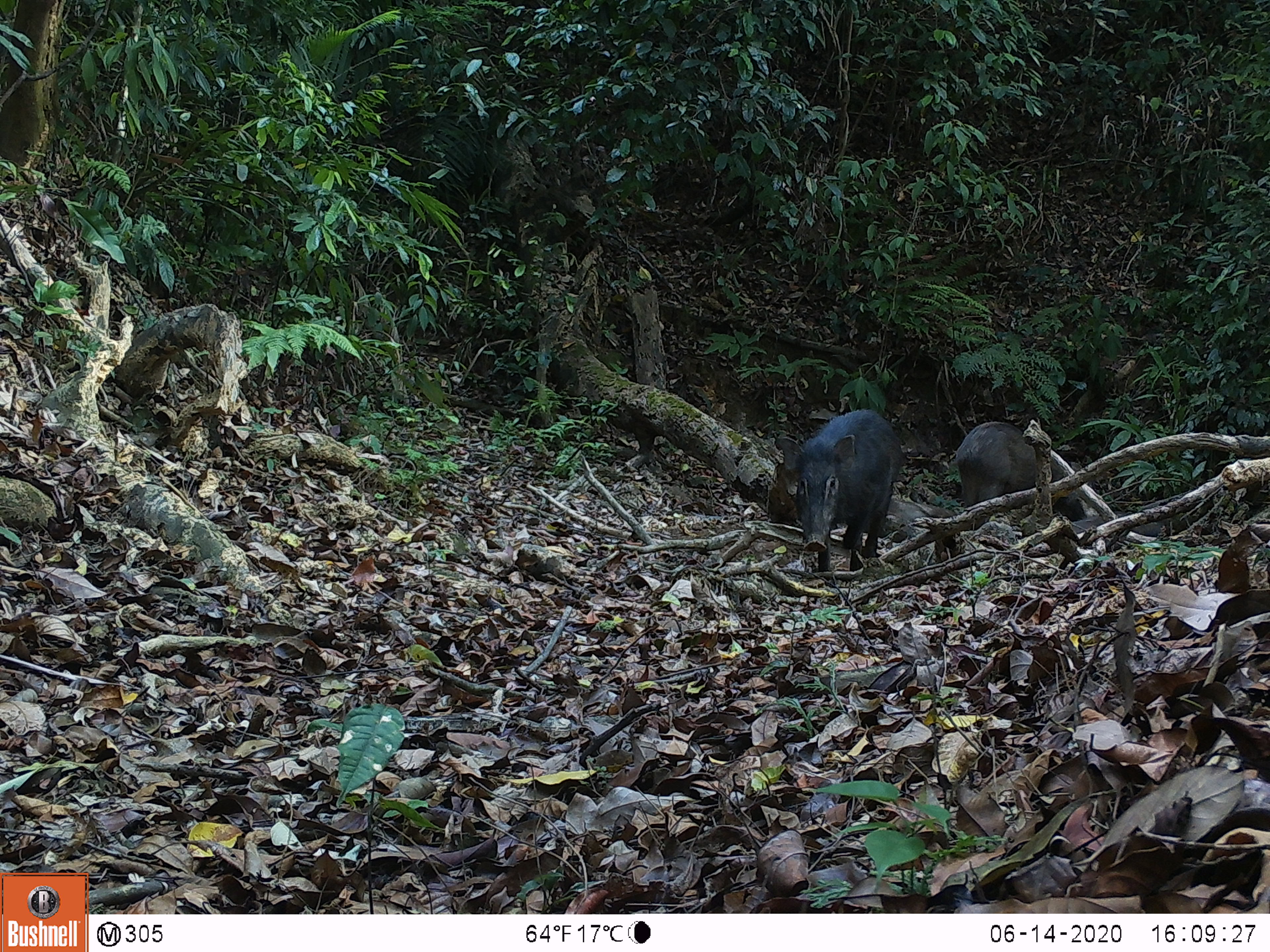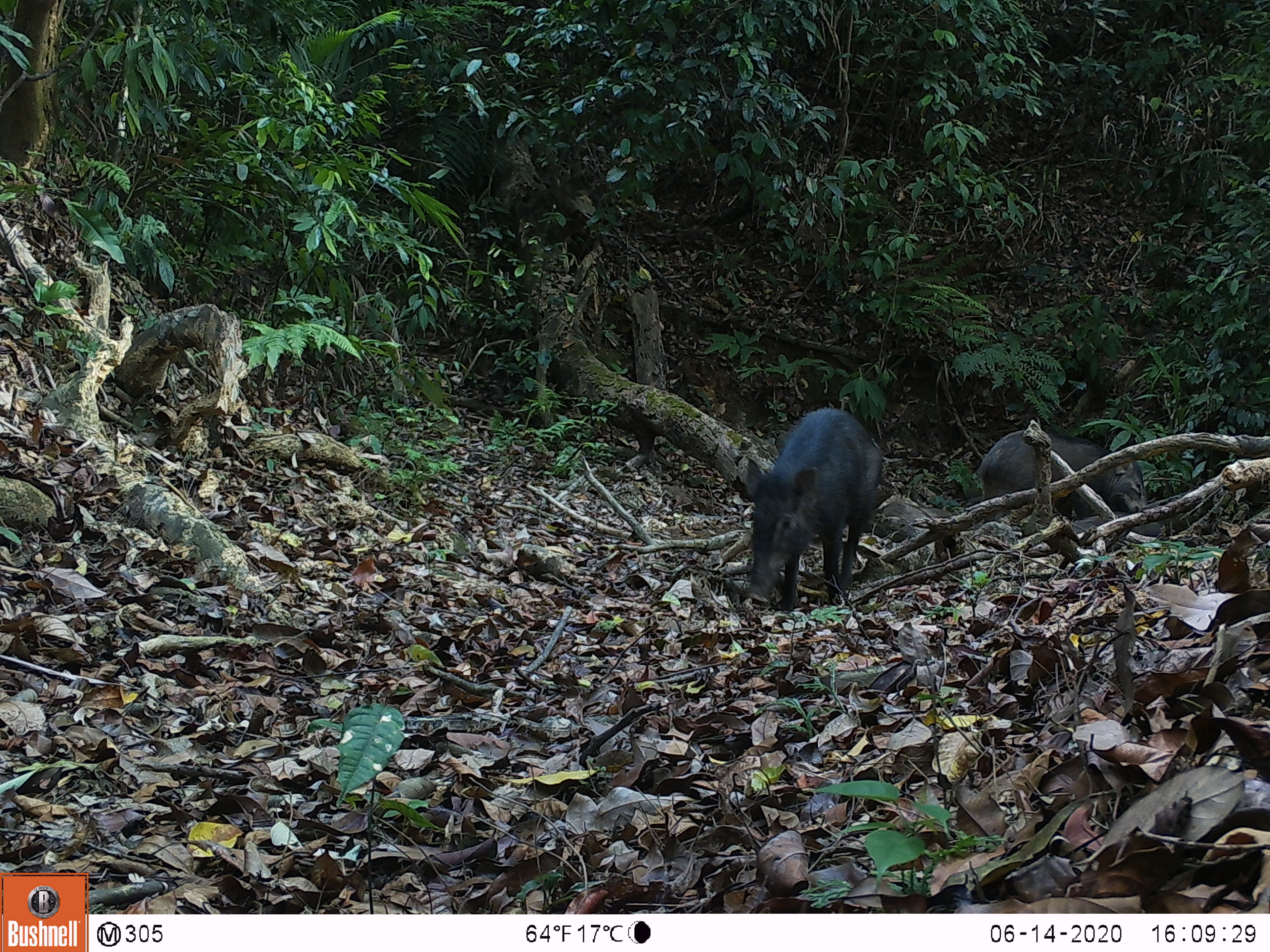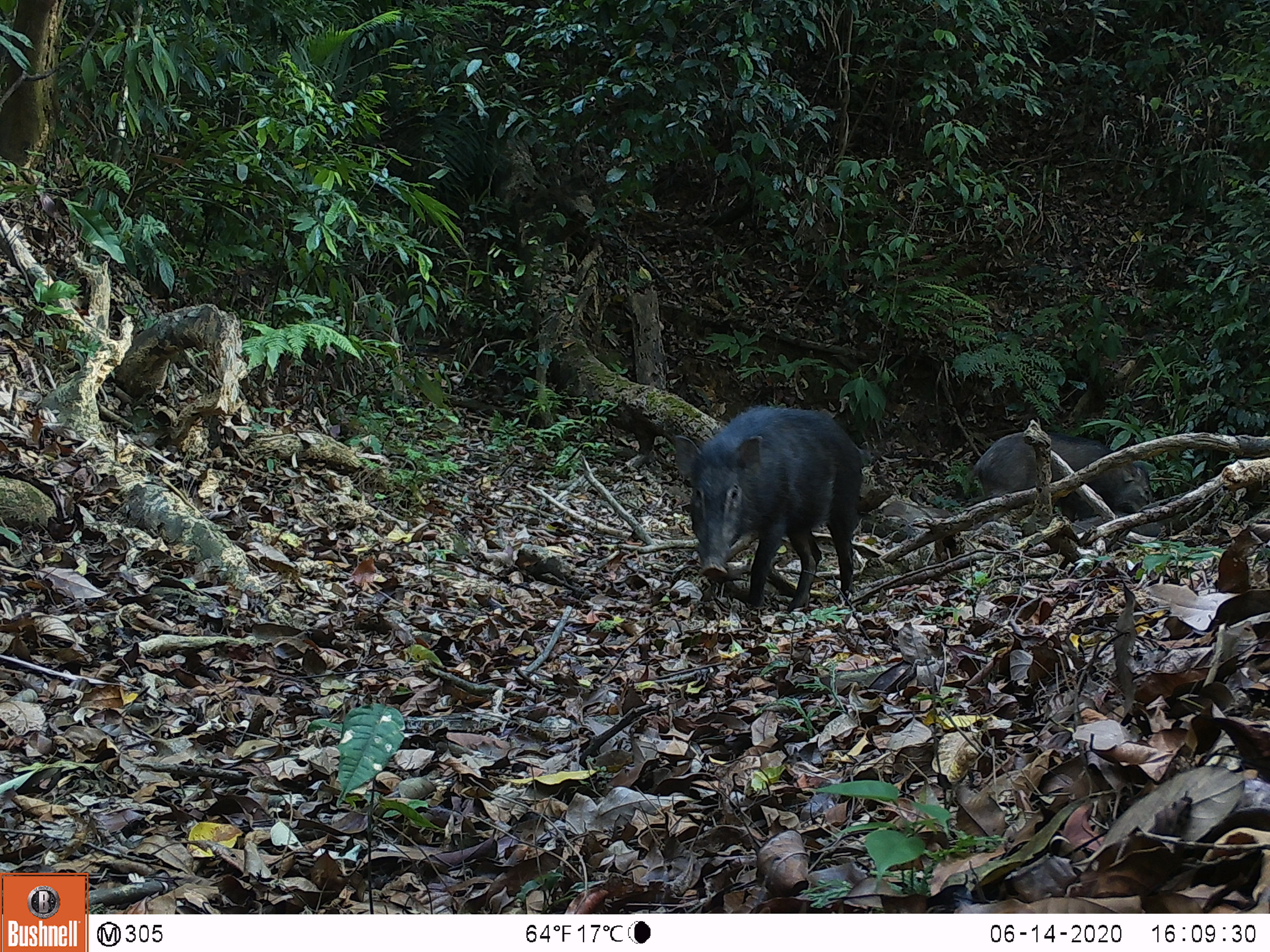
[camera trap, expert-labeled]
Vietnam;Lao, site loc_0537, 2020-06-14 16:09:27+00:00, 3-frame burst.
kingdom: Animalia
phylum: Chordata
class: Mammalia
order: Artiodactyla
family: Suidae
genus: Sus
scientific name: Sus scrofa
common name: eurasian wild pig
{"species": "eurasian wild pig (Sus scrofa)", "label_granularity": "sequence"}